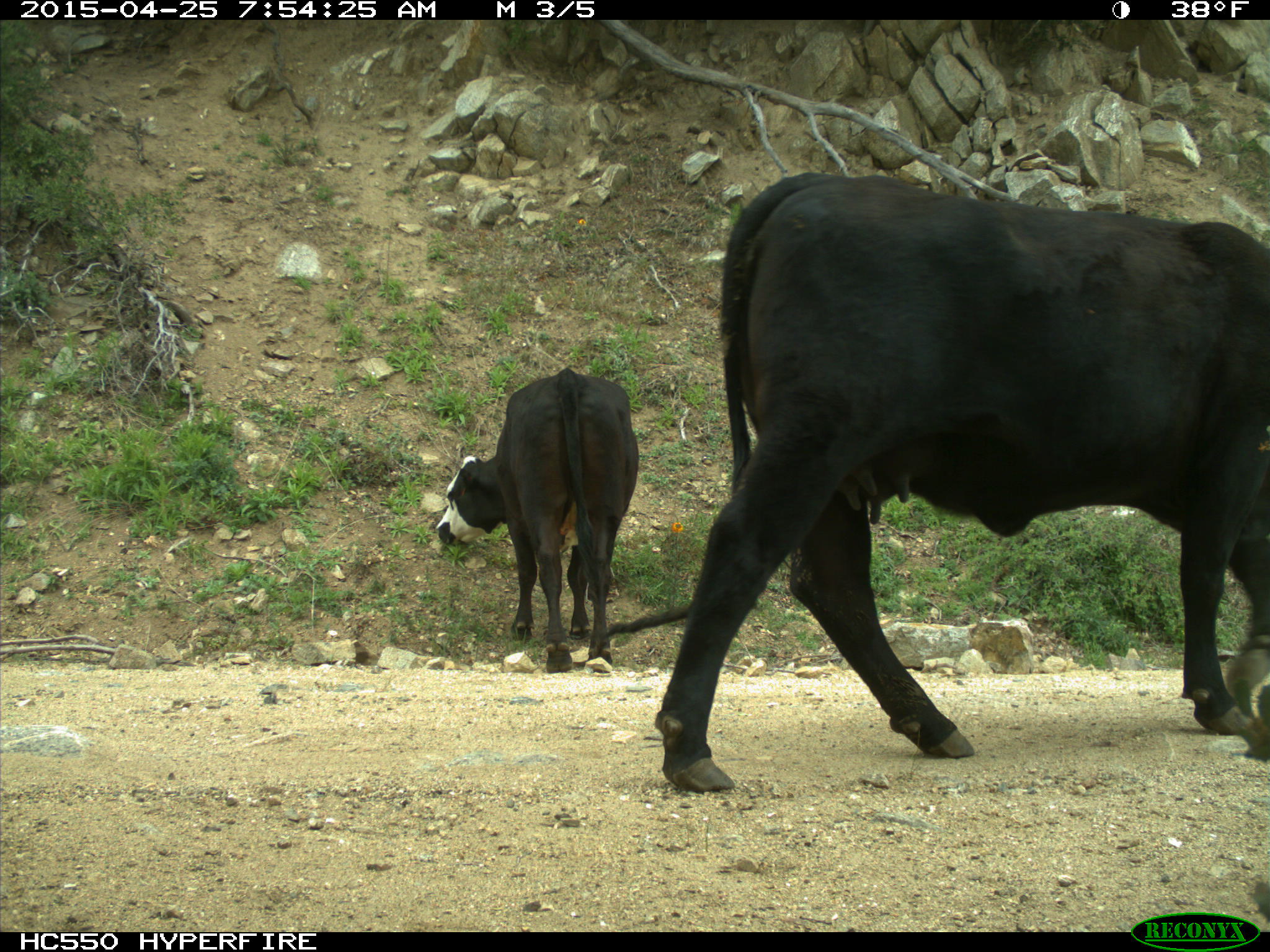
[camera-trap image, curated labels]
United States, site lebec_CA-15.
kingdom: Animalia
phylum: Chordata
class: Mammalia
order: Artiodactyla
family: Bovidae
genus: Bos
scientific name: Bos taurus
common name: domestic cow